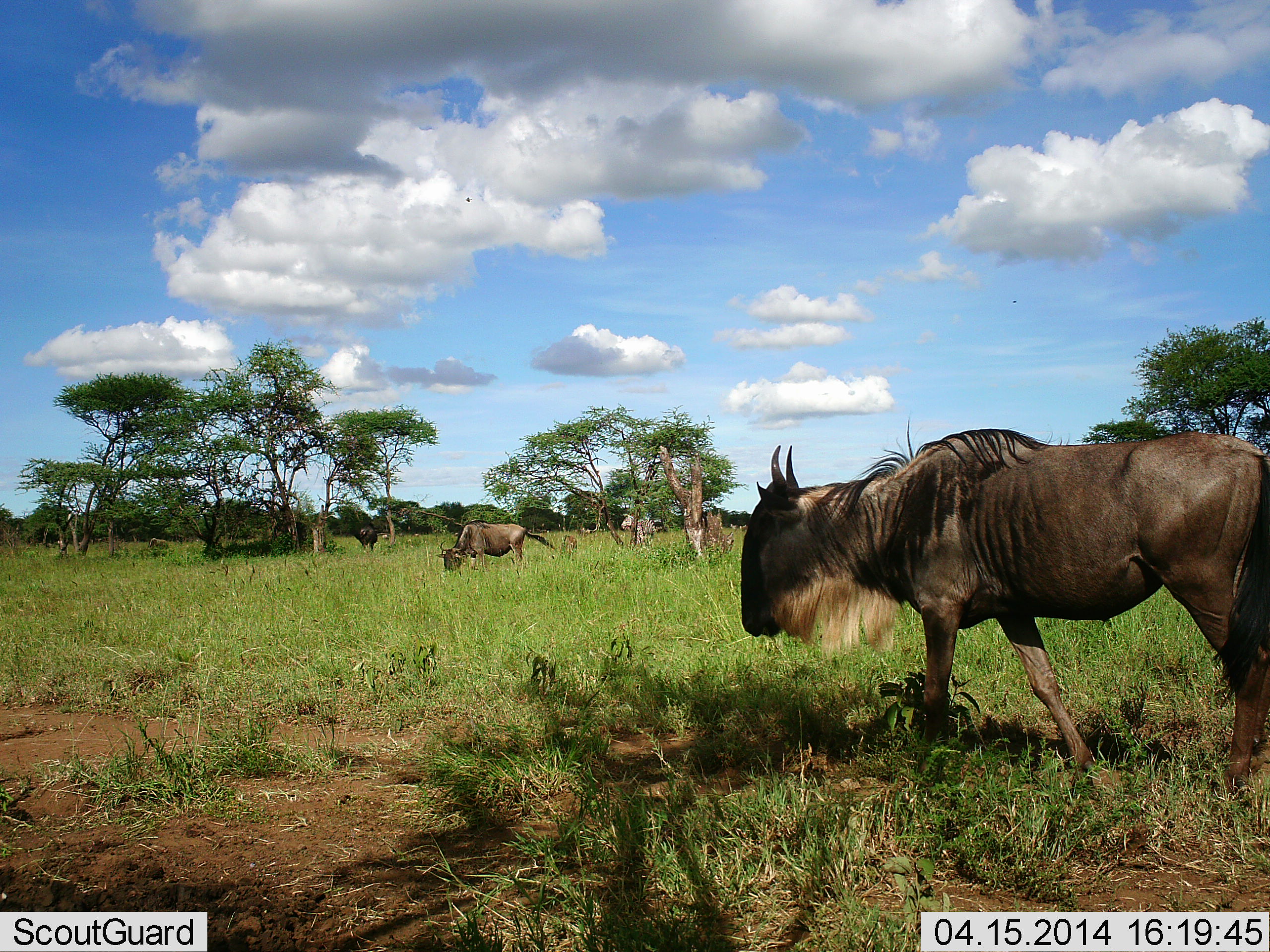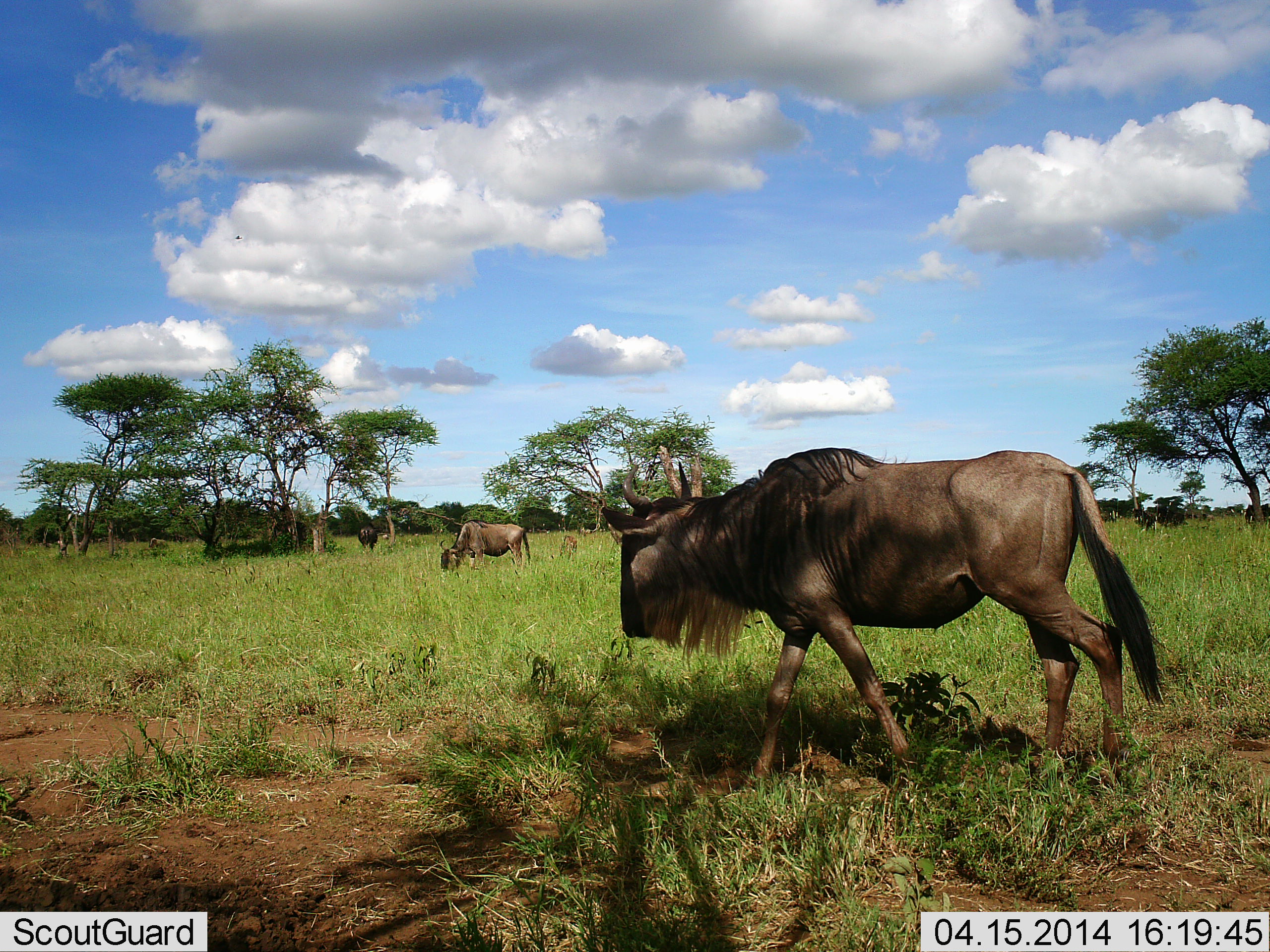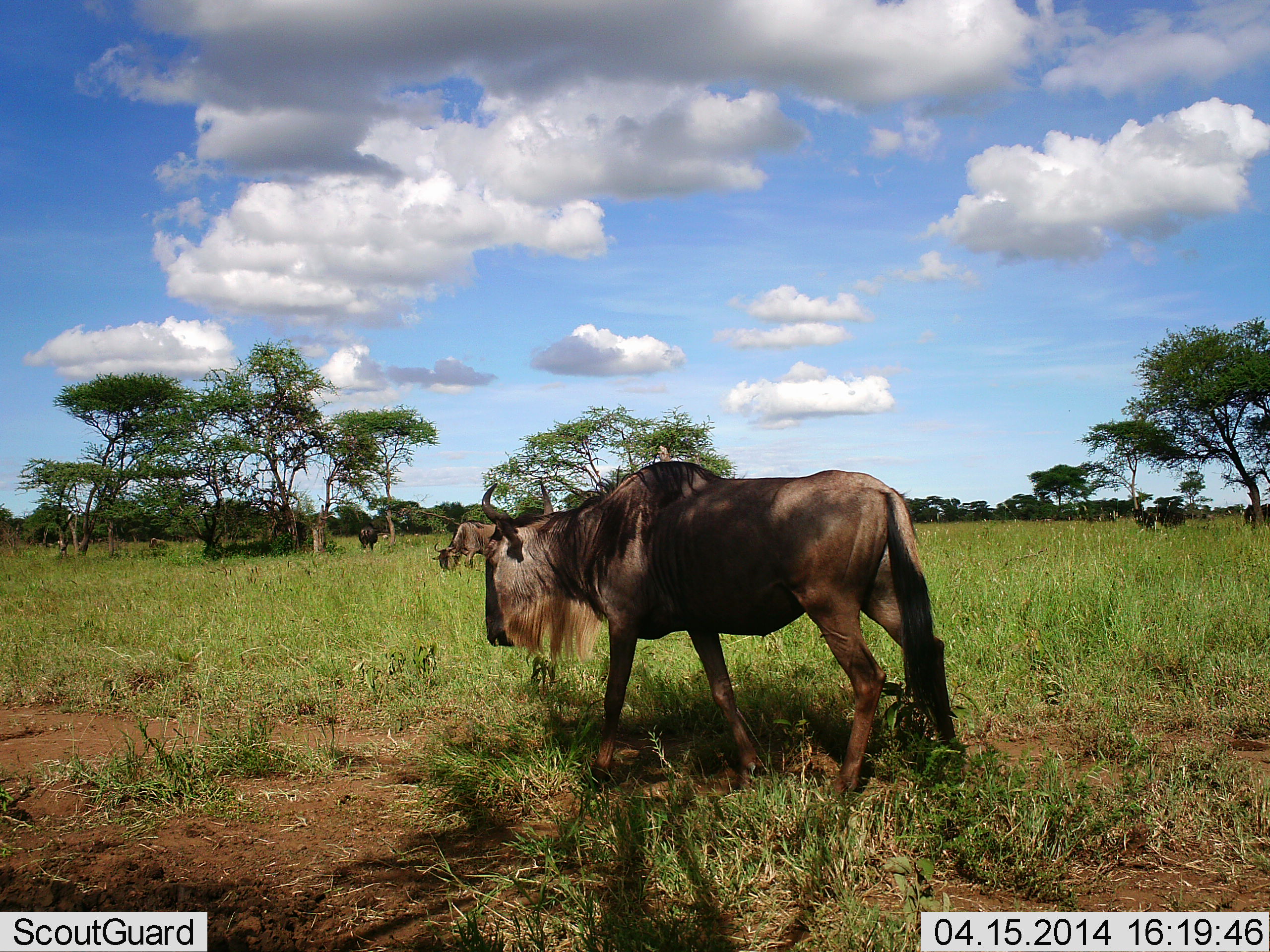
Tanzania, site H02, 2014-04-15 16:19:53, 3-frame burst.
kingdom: Animalia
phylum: Chordata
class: Mammalia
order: Artiodactyla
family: Bovidae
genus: Connochaetes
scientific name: Connochaetes taurinus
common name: blue wildebeest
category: wildebeest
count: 3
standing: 40%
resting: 20%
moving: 80%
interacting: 10%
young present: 0%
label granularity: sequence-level